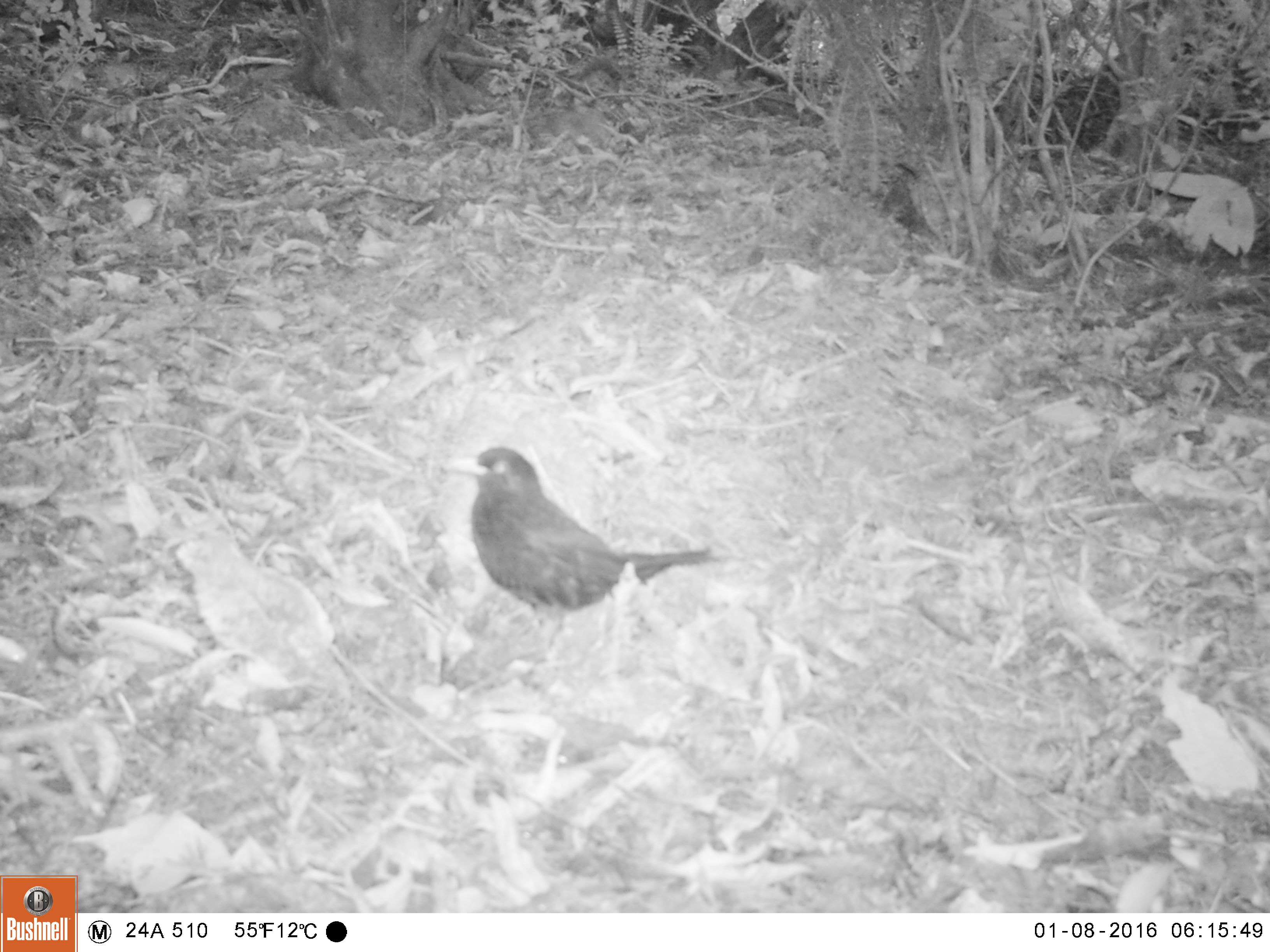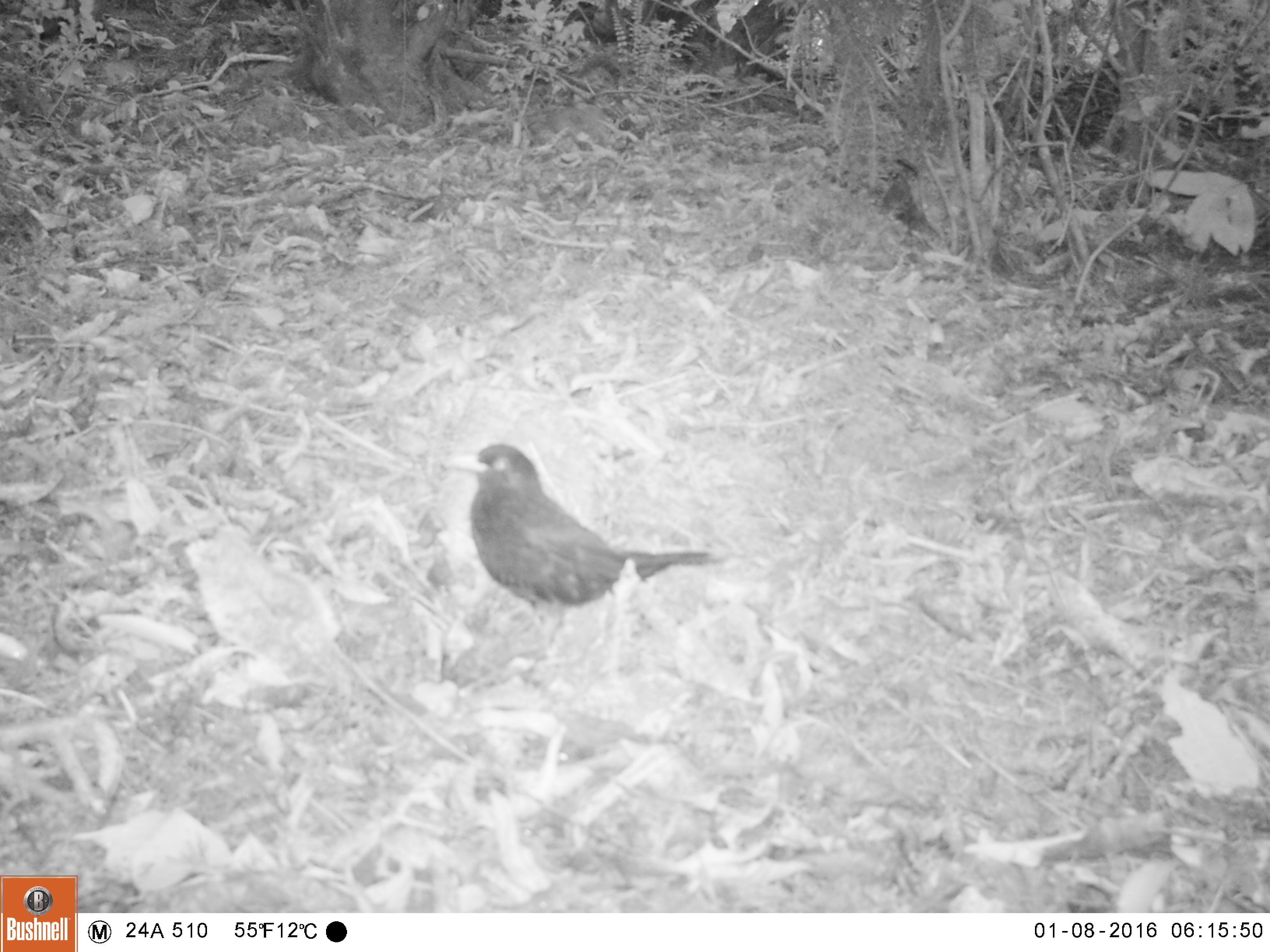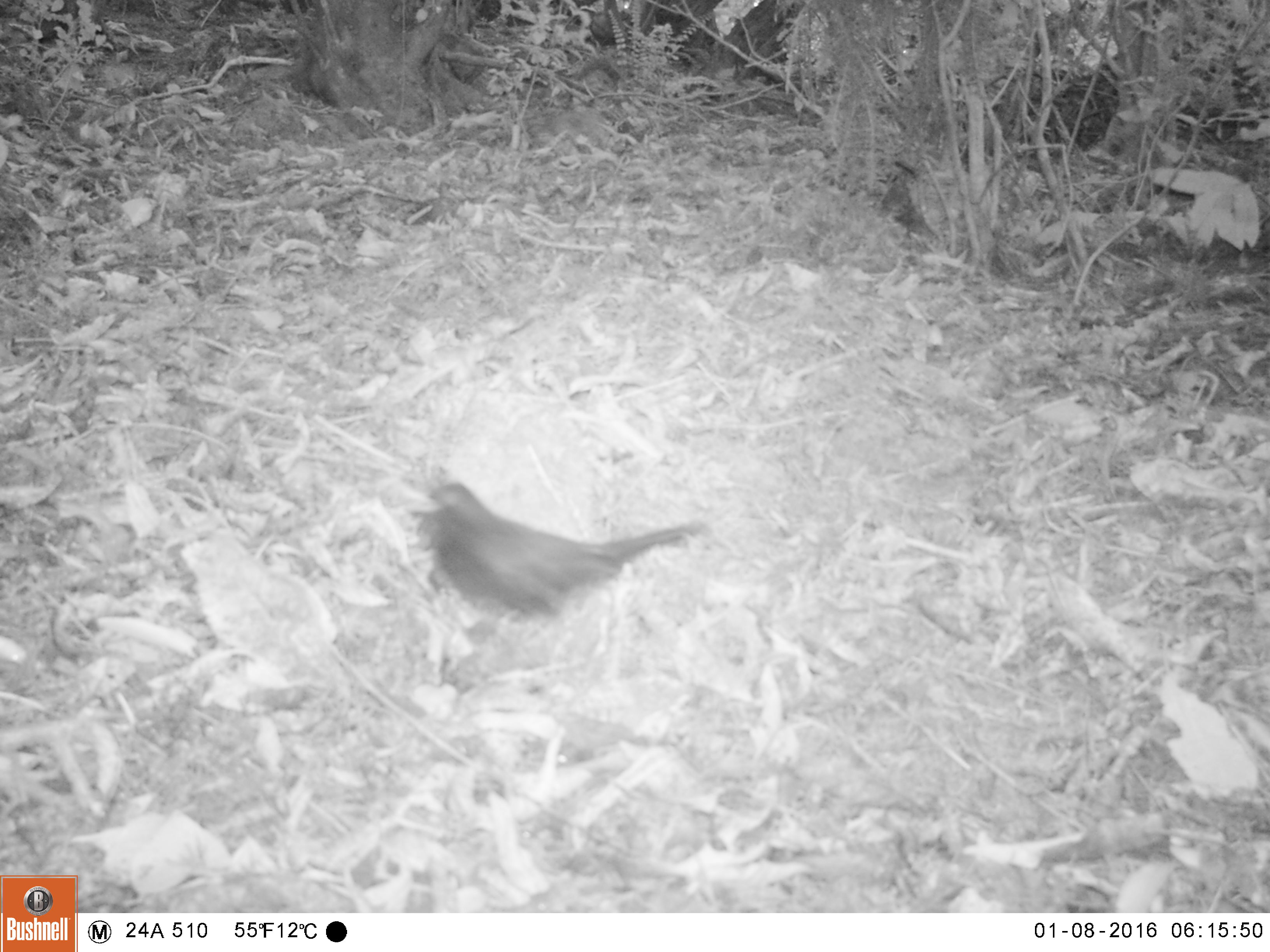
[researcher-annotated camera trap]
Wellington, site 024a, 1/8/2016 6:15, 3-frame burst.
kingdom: Animalia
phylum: Chordata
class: Aves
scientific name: Aves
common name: bird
Bird (Aves).